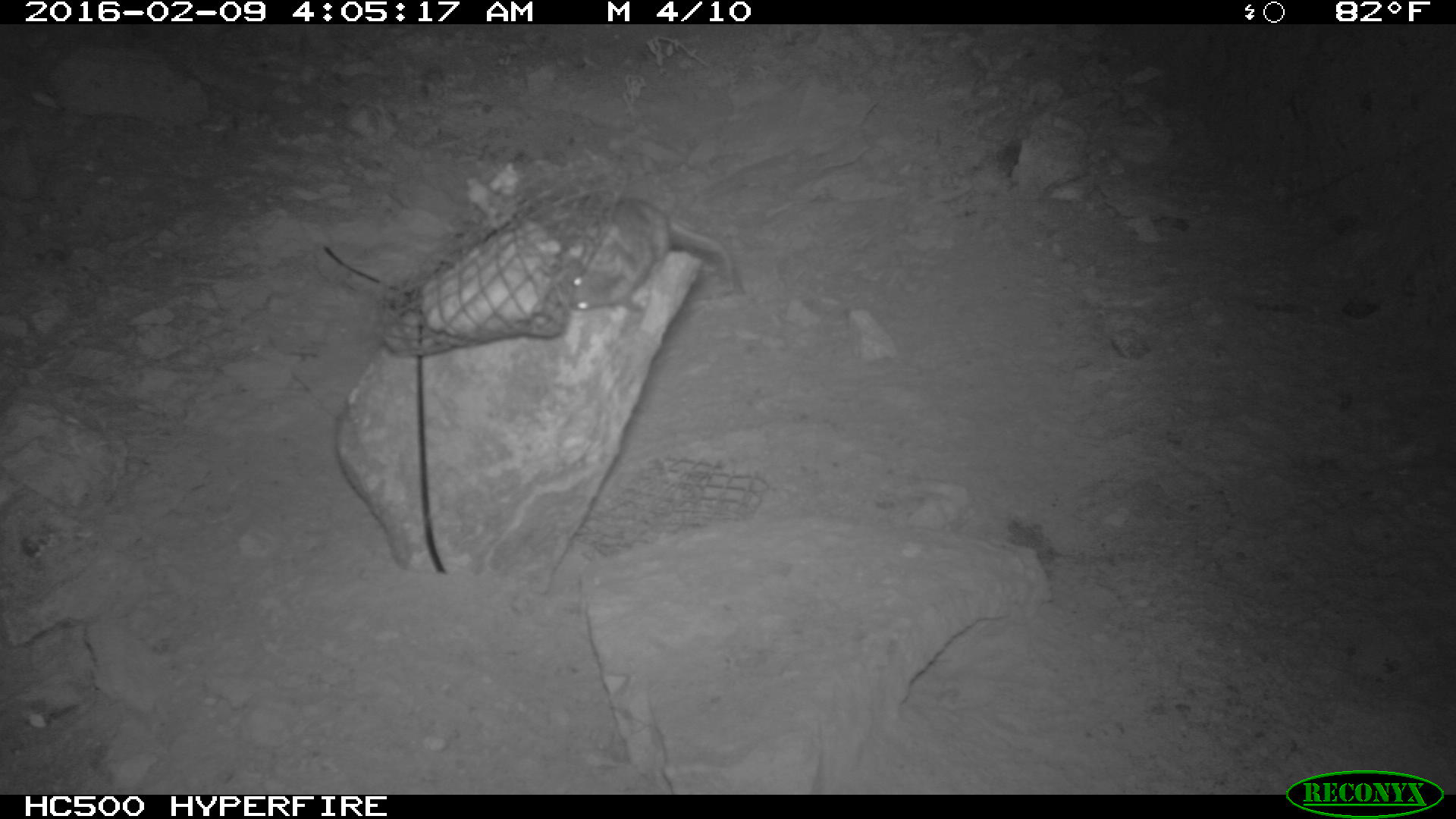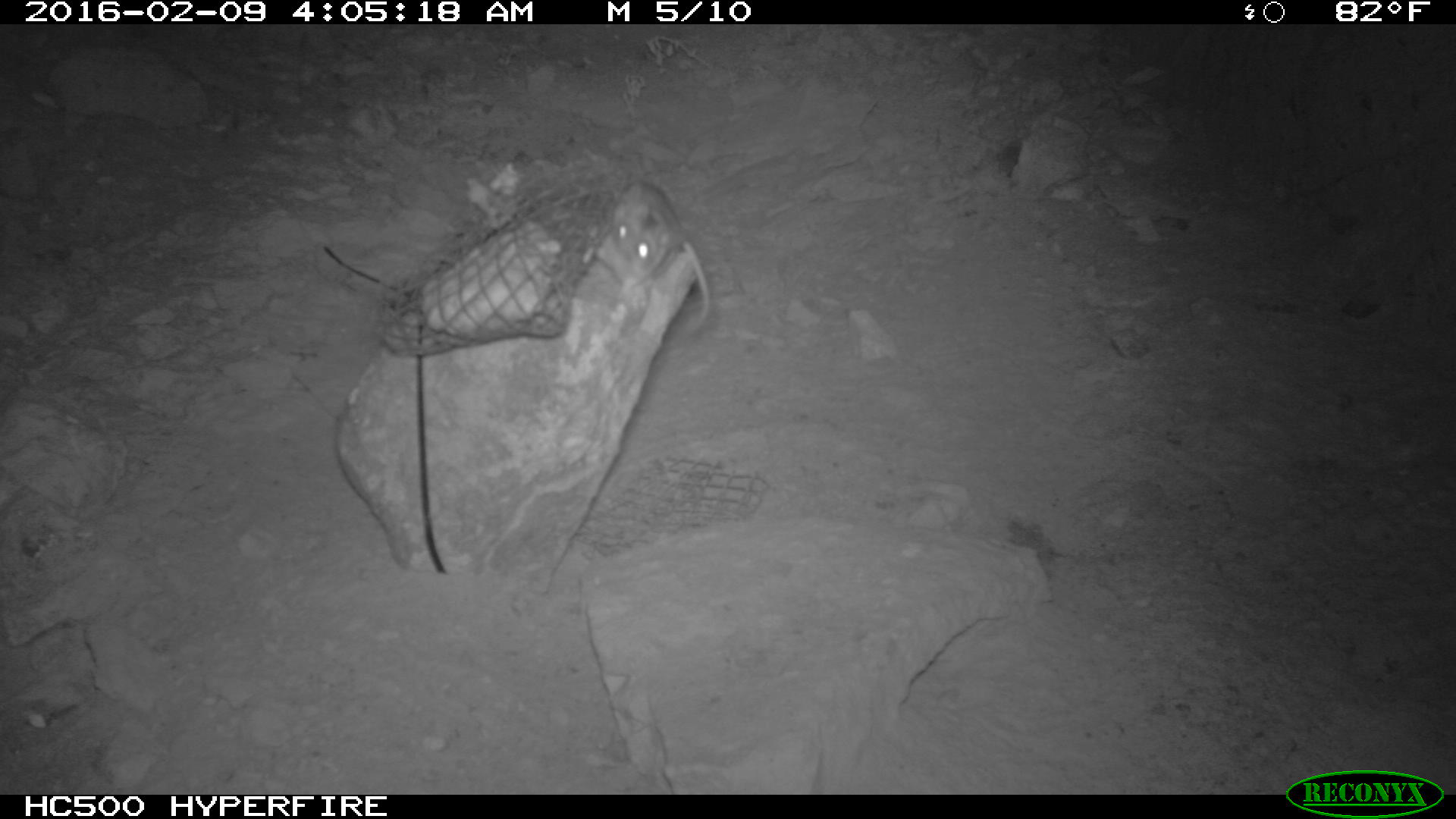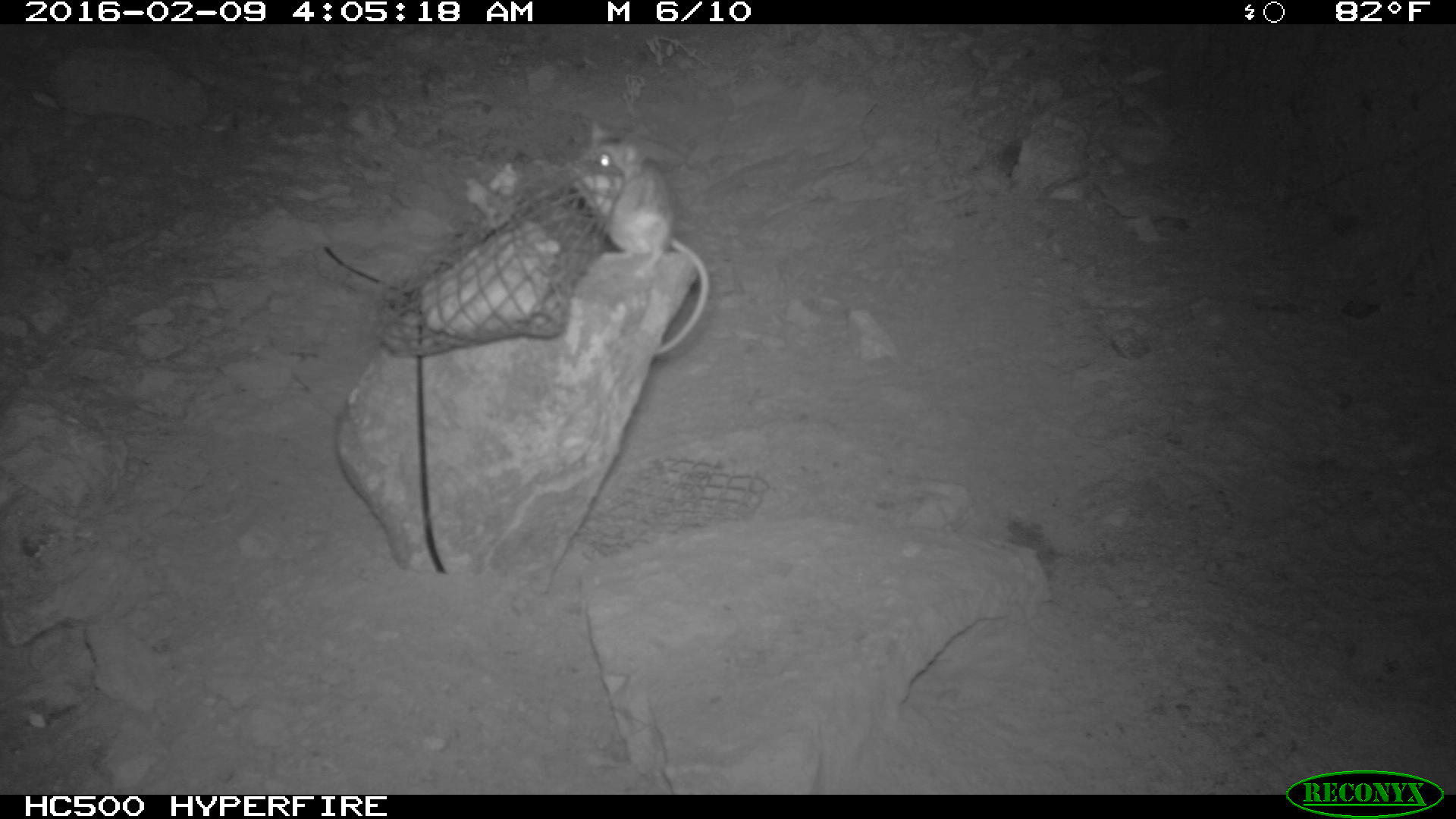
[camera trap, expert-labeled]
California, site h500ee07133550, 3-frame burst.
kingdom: Animalia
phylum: Chordata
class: Mammalia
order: Rodentia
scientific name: Rodentia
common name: rodent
Rodent (Rodentia).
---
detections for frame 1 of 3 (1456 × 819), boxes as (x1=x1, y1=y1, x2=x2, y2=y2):
rodent: (x1=566, y1=195, x2=734, y2=312)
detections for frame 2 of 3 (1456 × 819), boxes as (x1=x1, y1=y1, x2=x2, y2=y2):
rodent: (x1=592, y1=180, x2=711, y2=338)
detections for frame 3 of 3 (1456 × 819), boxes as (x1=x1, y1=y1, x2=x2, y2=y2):
rodent: (x1=563, y1=123, x2=709, y2=360)